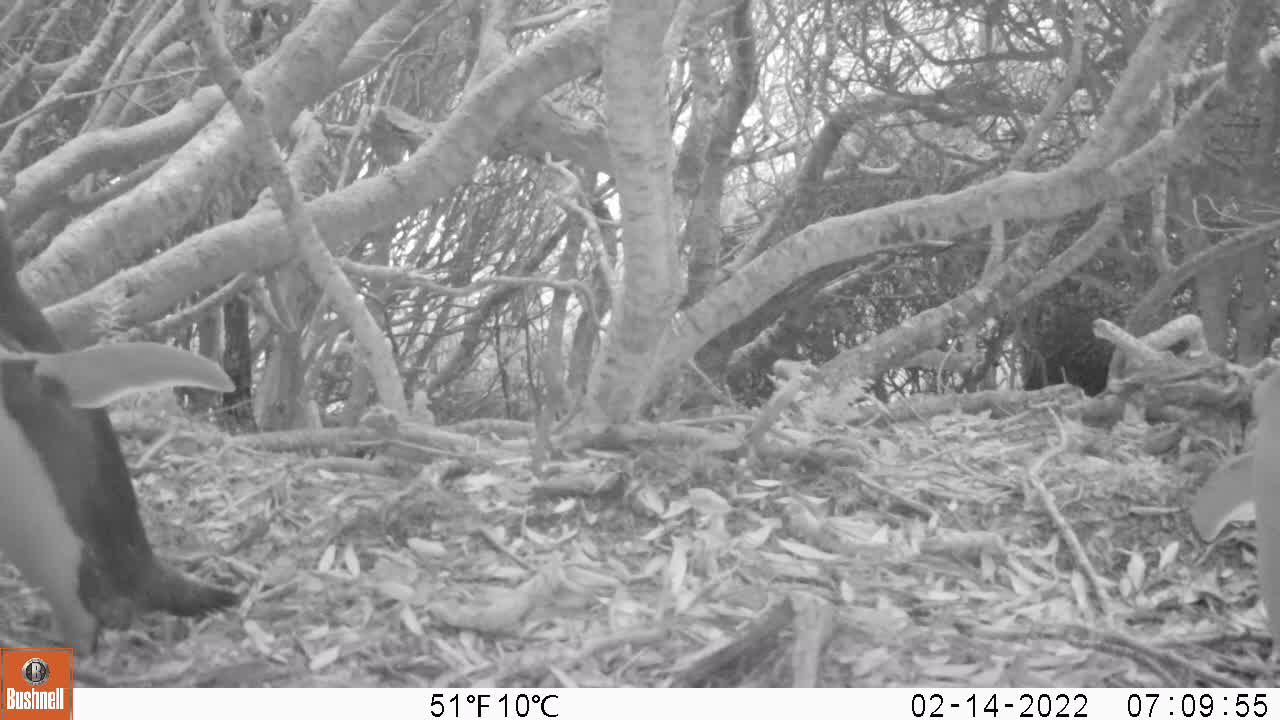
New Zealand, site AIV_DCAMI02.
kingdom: Animalia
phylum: Chordata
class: Aves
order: Sphenisciformes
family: Spheniscidae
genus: Megadyptes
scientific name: Megadyptes antipodes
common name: yellow-eyed penguin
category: yellow eyed penguin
Yellow eyed penguin (yellow-eyed penguin) (Megadyptes antipodes).